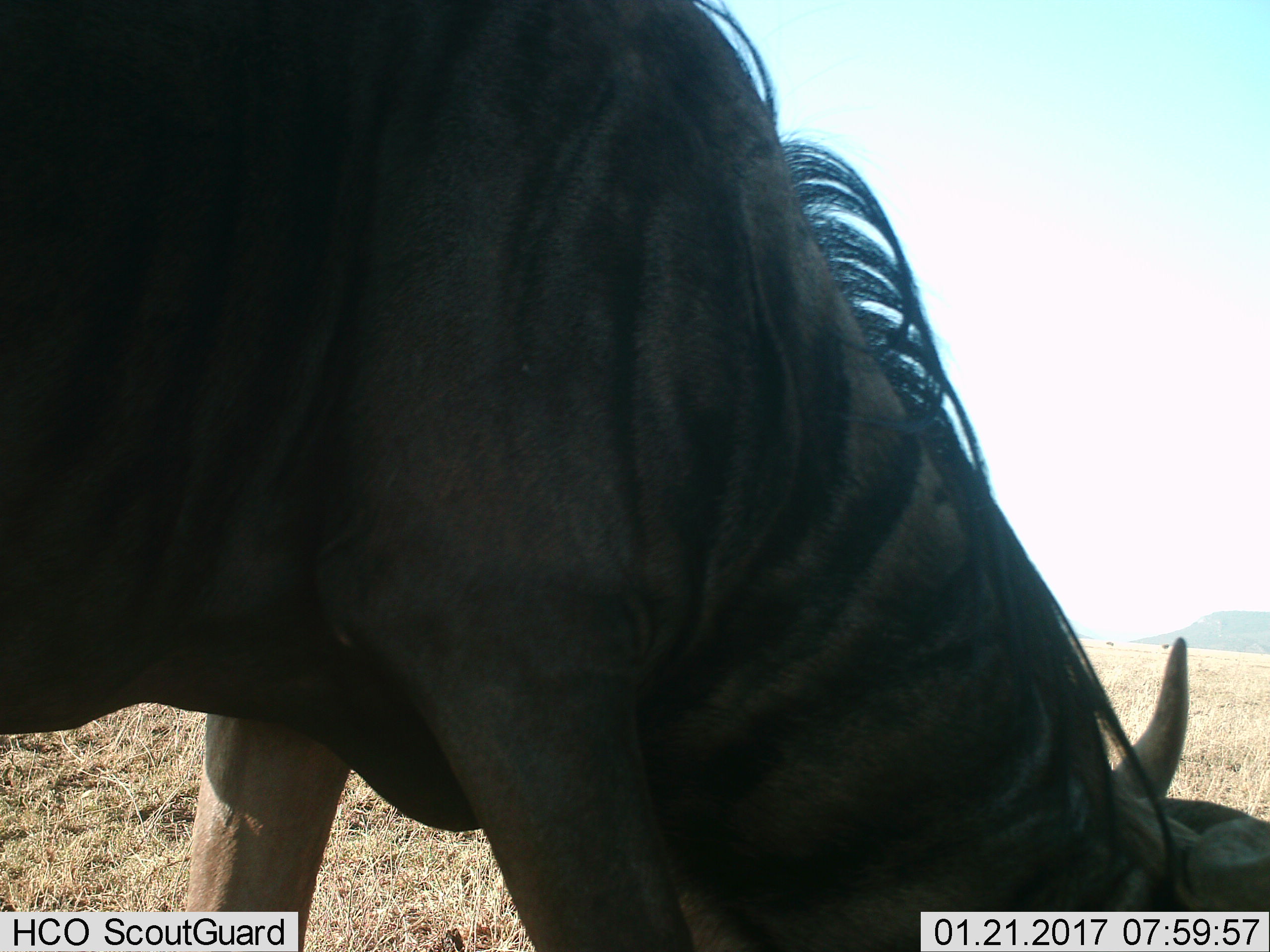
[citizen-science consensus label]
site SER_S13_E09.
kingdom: Animalia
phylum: Chordata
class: Mammalia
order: Artiodactyla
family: Bovidae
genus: Connochaetes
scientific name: Connochaetes taurinus taurinus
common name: blue wildebeest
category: wildebeestblue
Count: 1.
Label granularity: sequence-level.